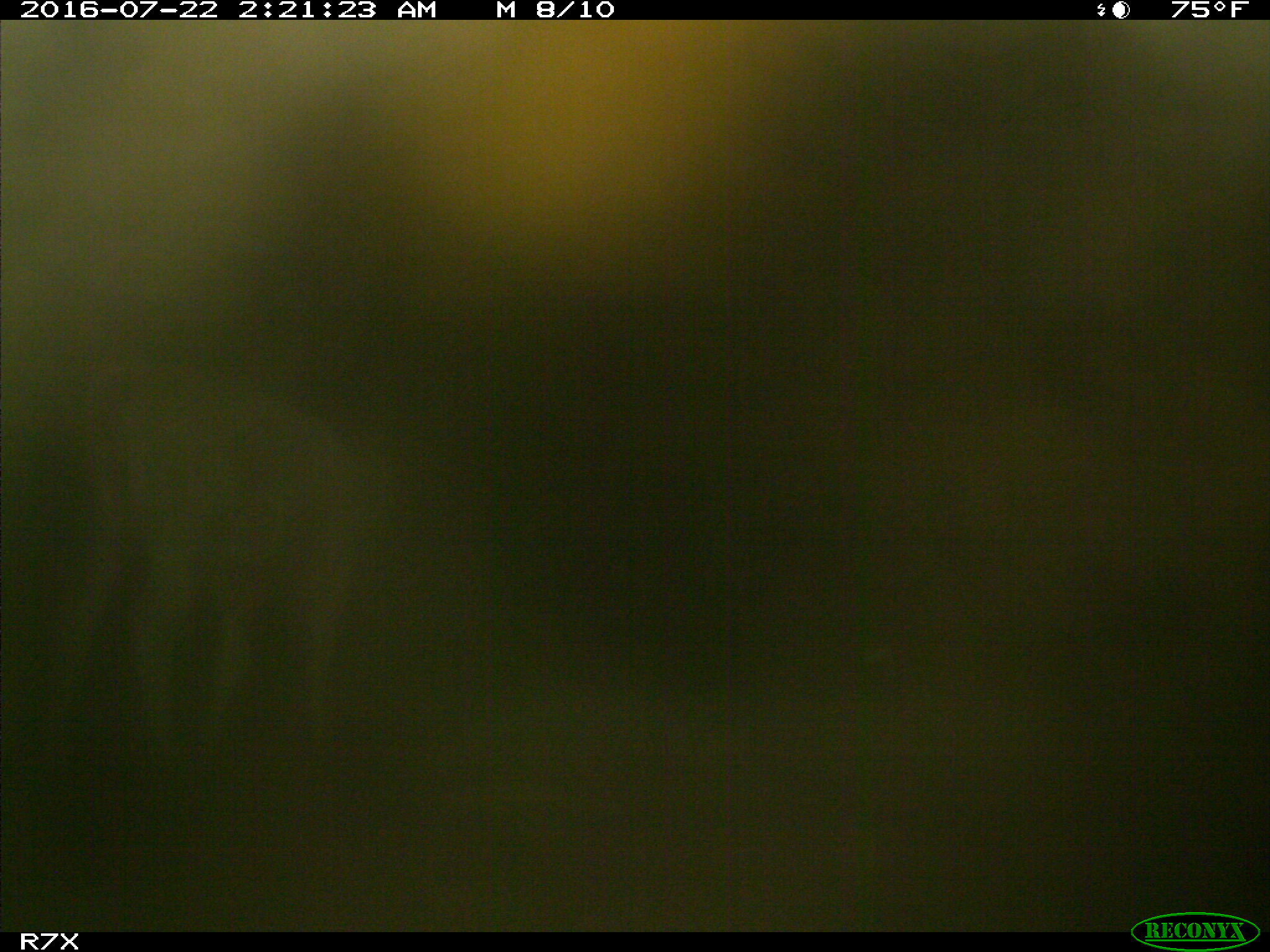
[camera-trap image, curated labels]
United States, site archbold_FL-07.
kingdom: Animalia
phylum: Chordata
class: Mammalia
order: Artiodactyla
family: Bovidae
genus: Bos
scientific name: Bos taurus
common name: domestic cow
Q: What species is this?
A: Bos taurus (domestic cow).